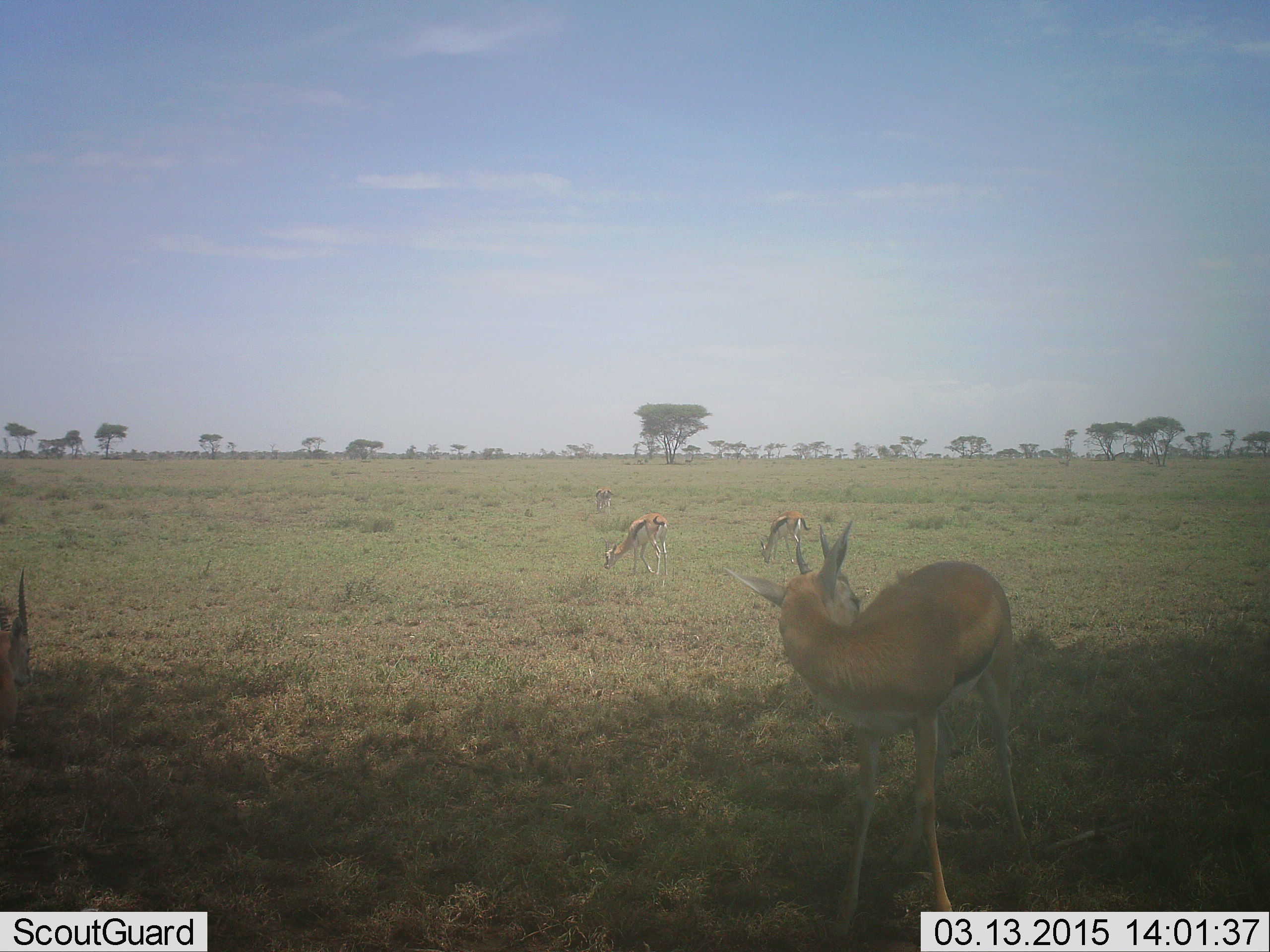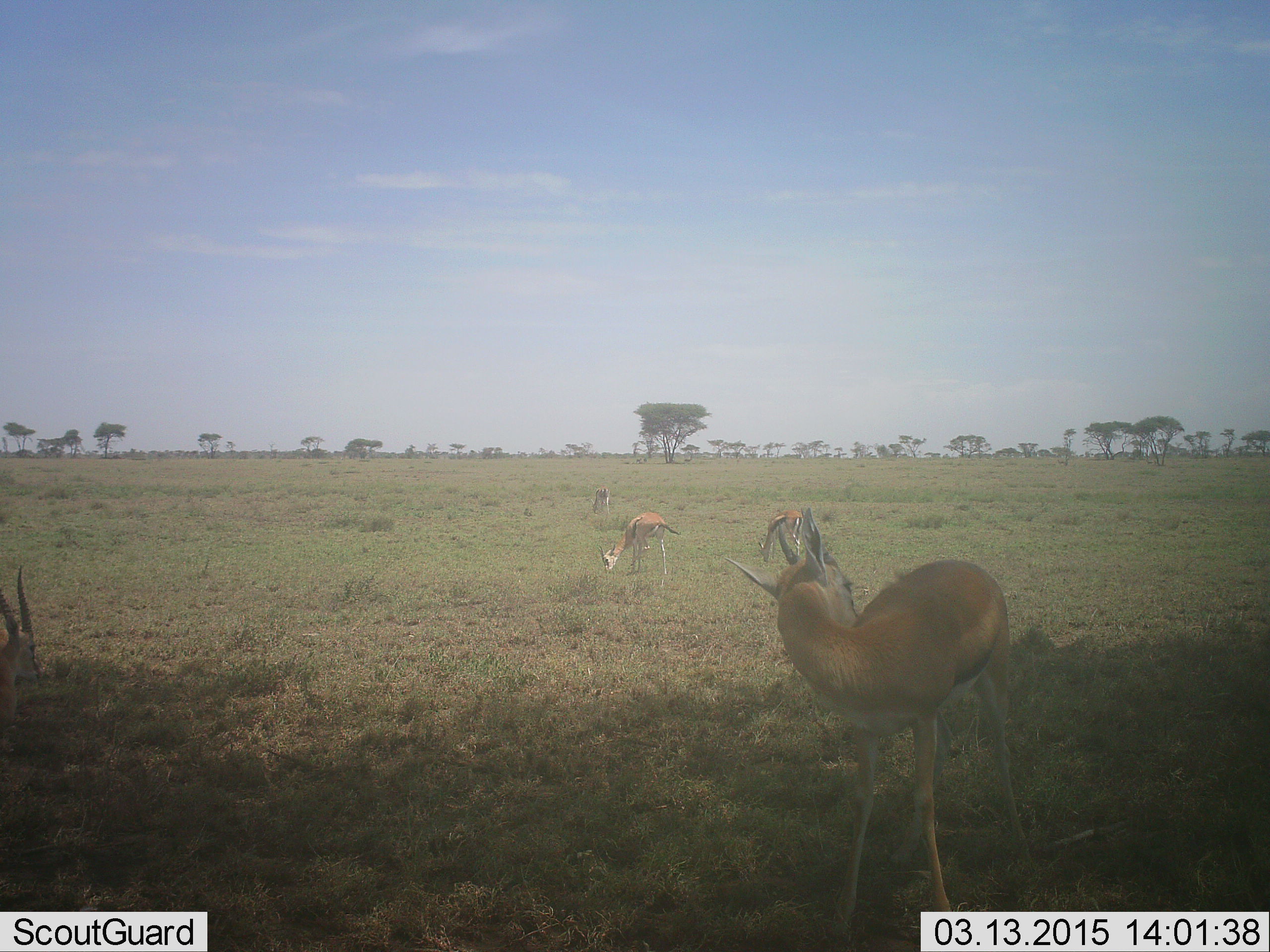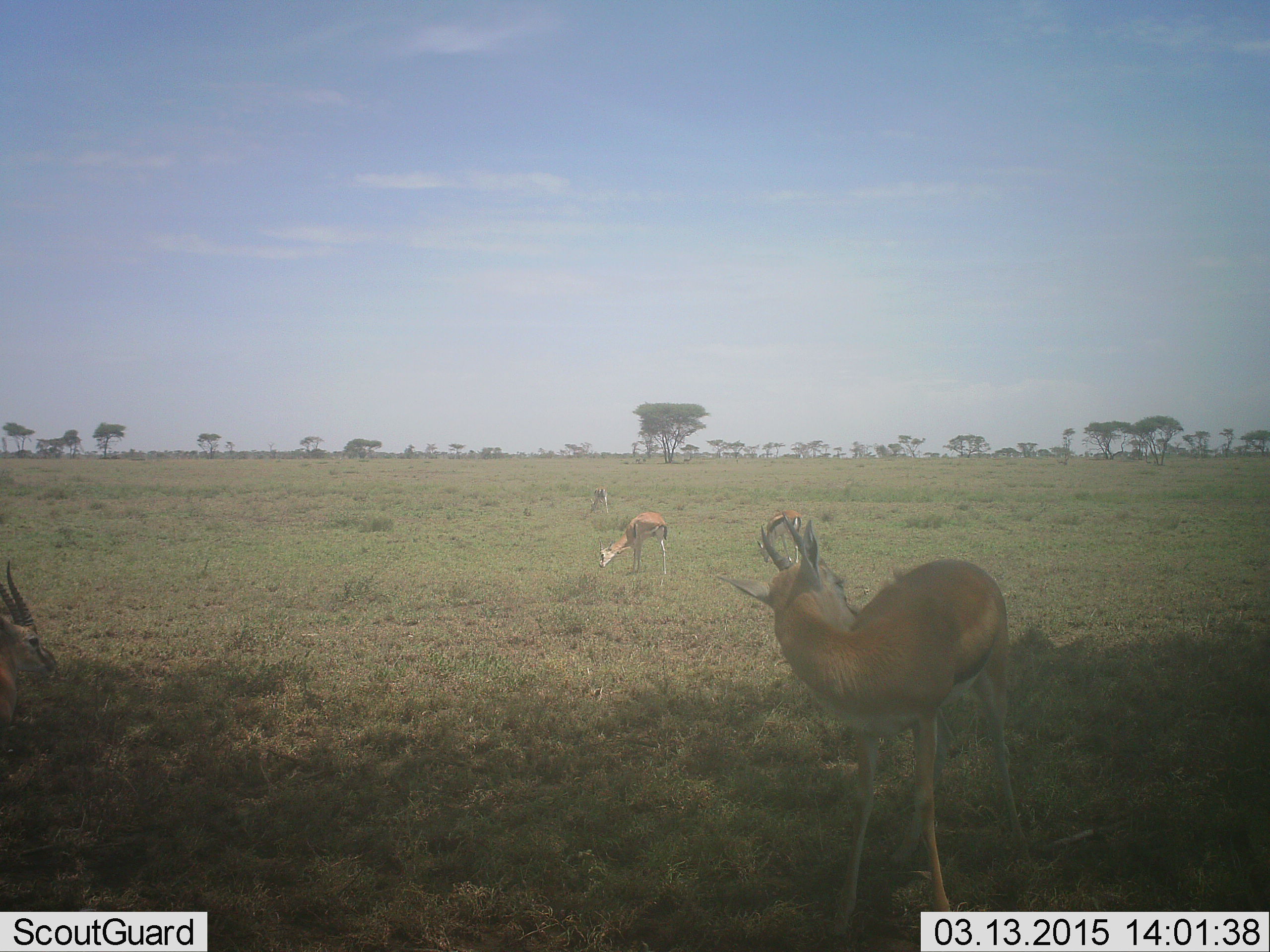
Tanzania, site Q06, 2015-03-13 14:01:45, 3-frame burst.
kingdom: Animalia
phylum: Chordata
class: Mammalia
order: Artiodactyla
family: Bovidae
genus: Eudorcas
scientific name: Eudorcas thomsonii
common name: thomson's gazelle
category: gazellethomsons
Gazellethomsons (thomson's gazelle) (Eudorcas thomsonii), count 5. Behavior (volunteer vote fractions): standing 90%, resting 20%, moving 20%, interacting 0%. Young present (vote fraction): 0%. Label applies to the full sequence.